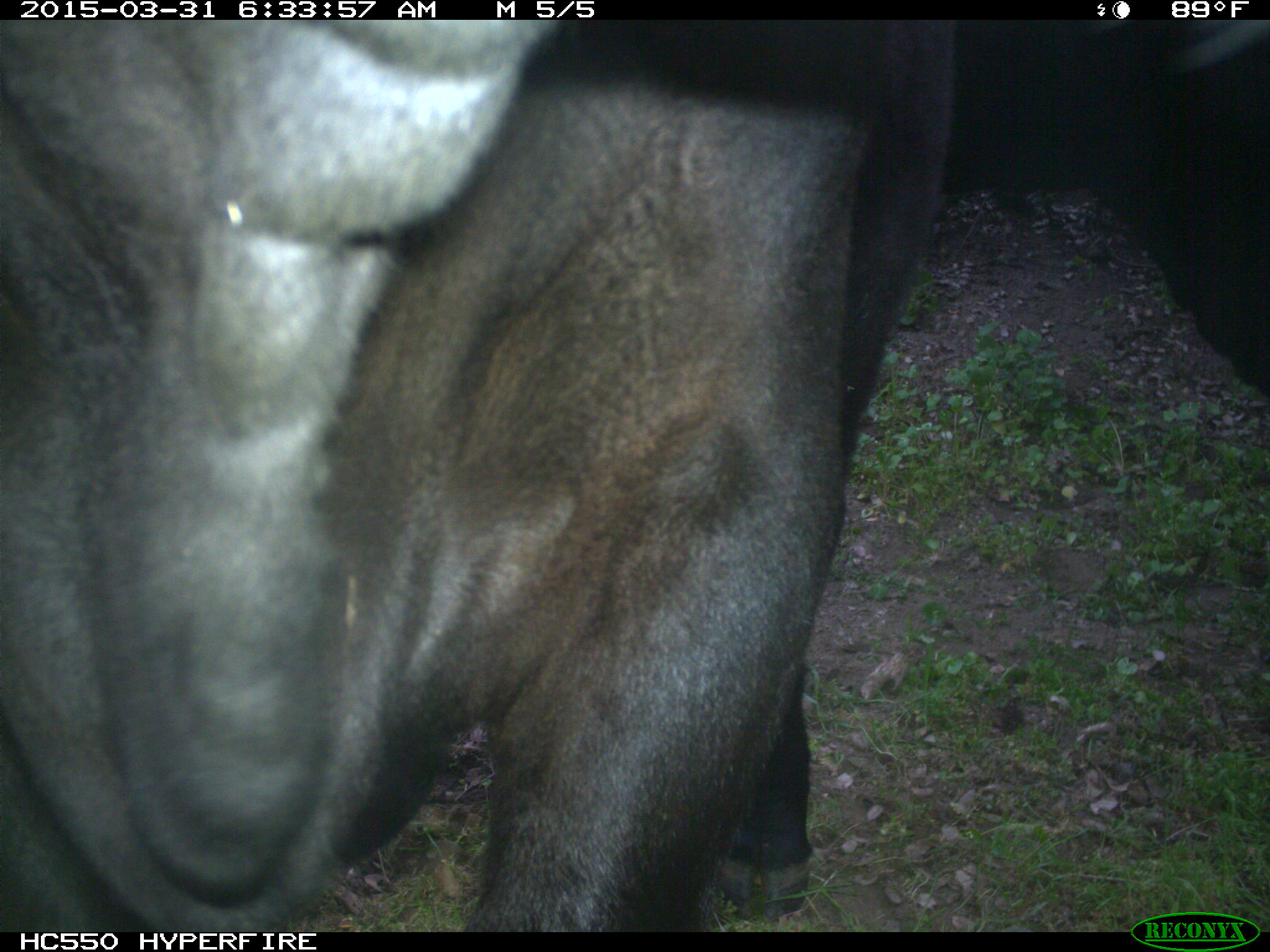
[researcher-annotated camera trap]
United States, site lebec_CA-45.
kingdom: Animalia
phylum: Chordata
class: Mammalia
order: Artiodactyla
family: Bovidae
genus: Bos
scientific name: Bos taurus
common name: domestic cow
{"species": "Bos taurus (domestic cow)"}